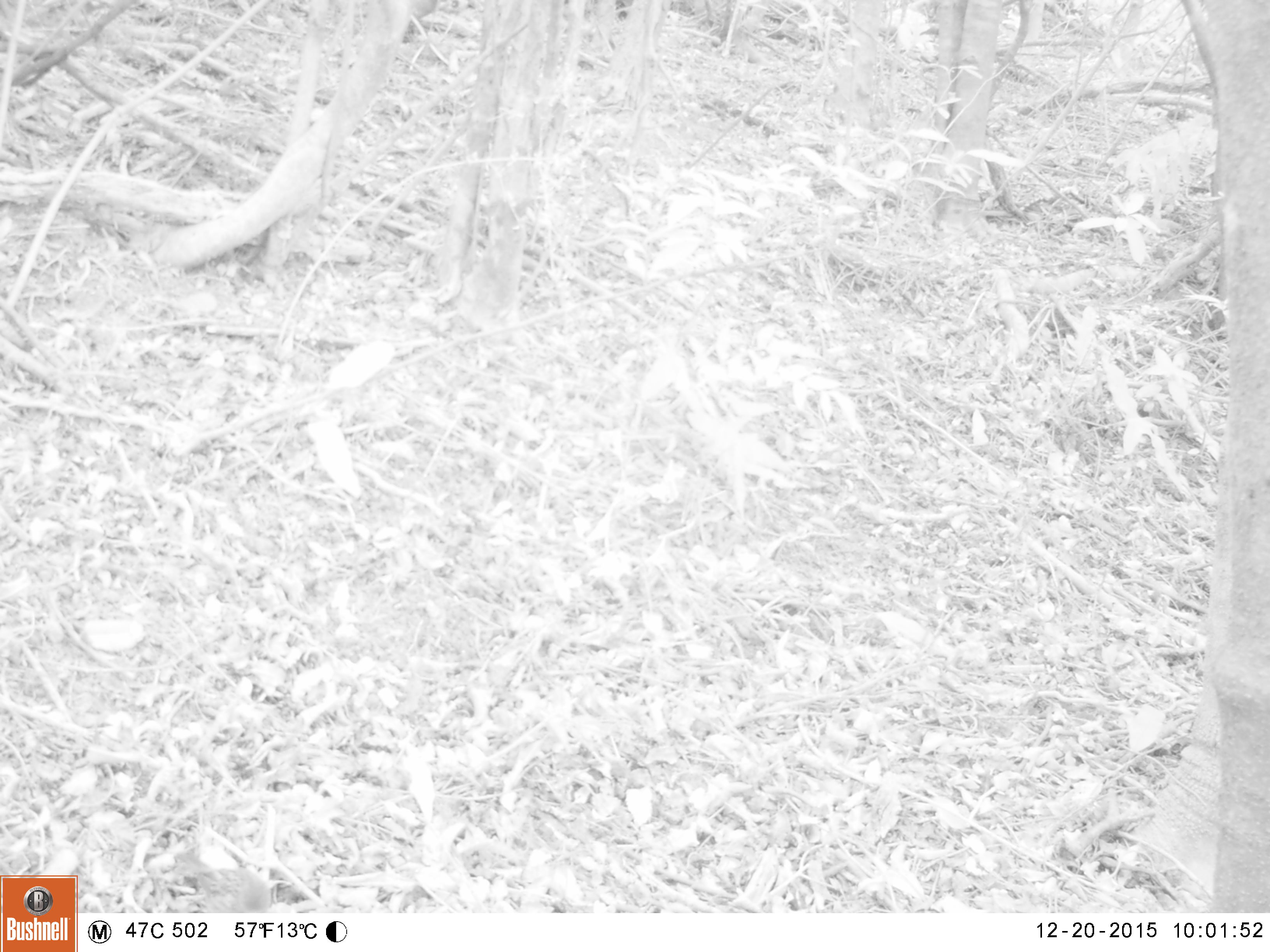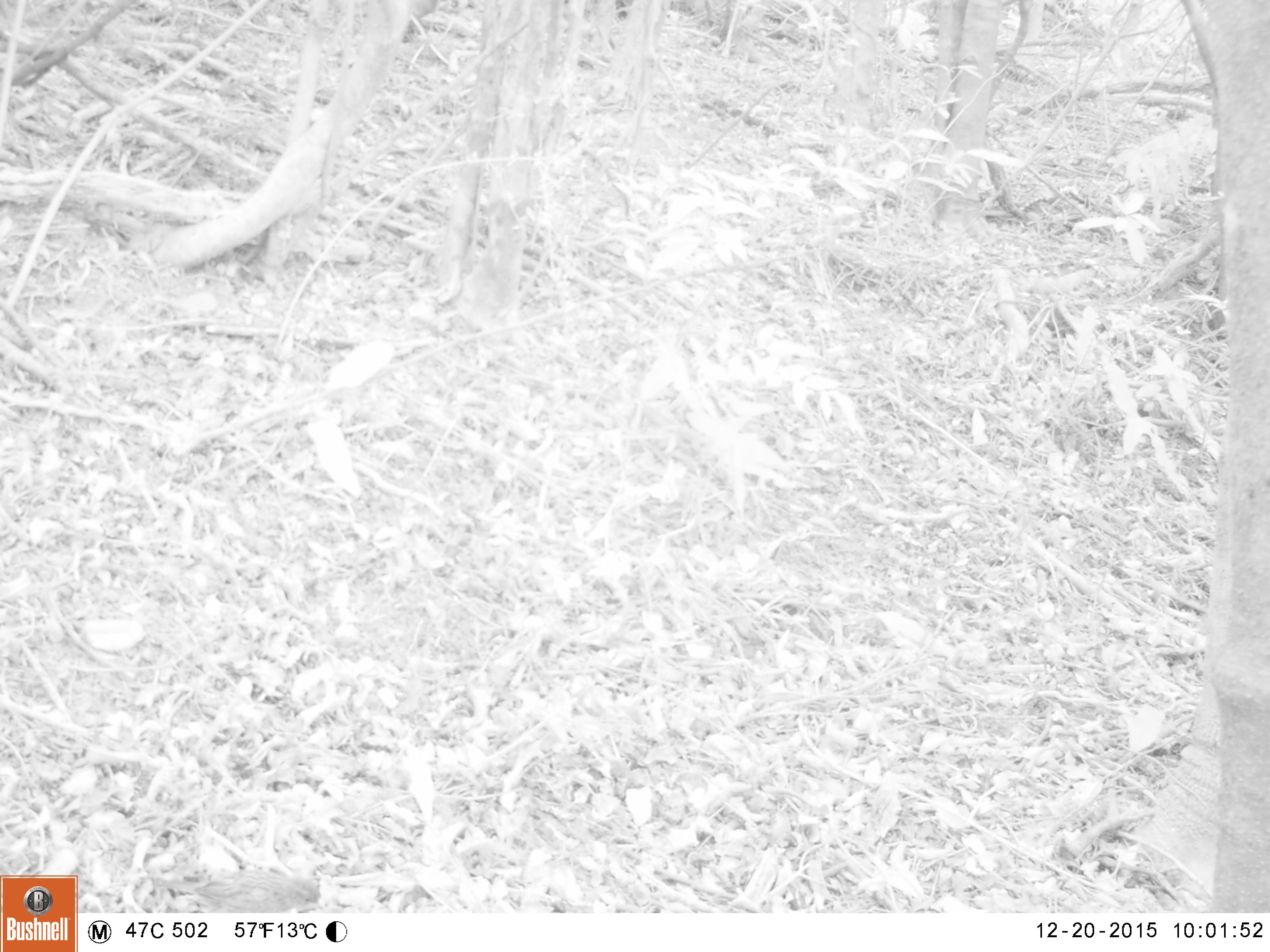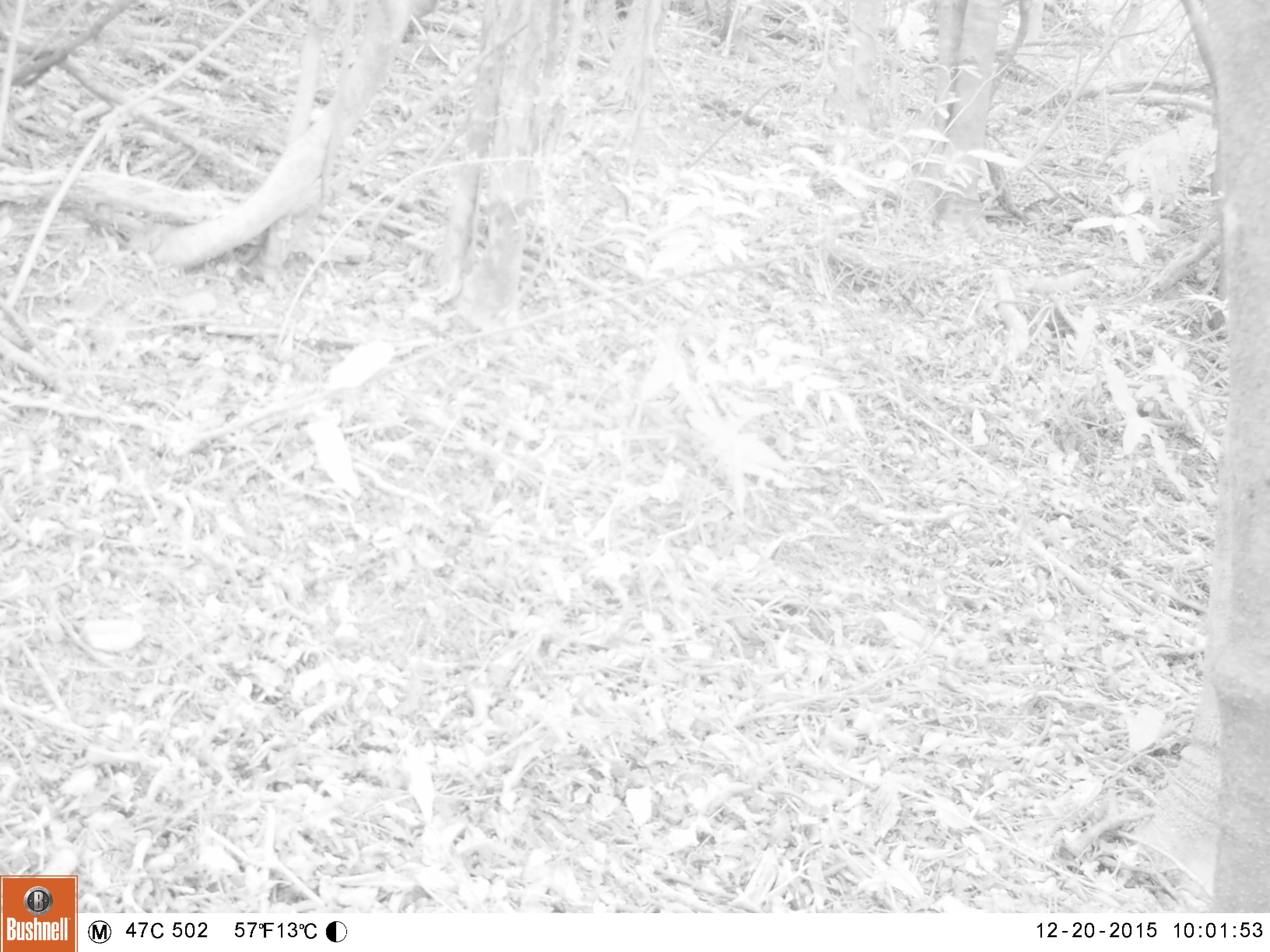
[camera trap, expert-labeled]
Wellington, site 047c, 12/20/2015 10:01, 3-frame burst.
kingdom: Animalia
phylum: Chordata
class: Aves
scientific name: Aves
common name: bird